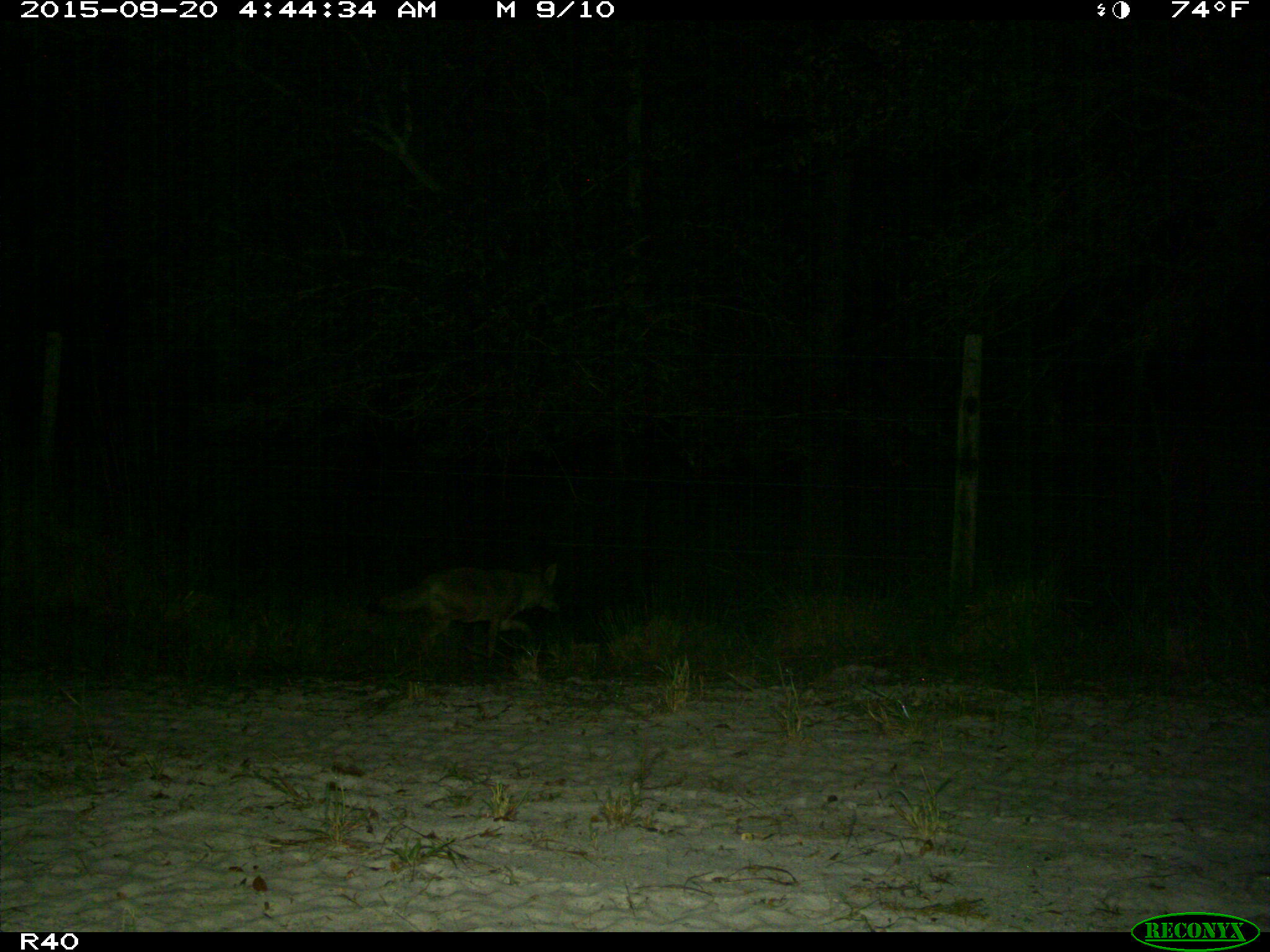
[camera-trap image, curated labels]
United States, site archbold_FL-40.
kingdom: Animalia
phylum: Chordata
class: Mammalia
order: Carnivora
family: Canidae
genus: Canis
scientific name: Canis latrans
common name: coyote